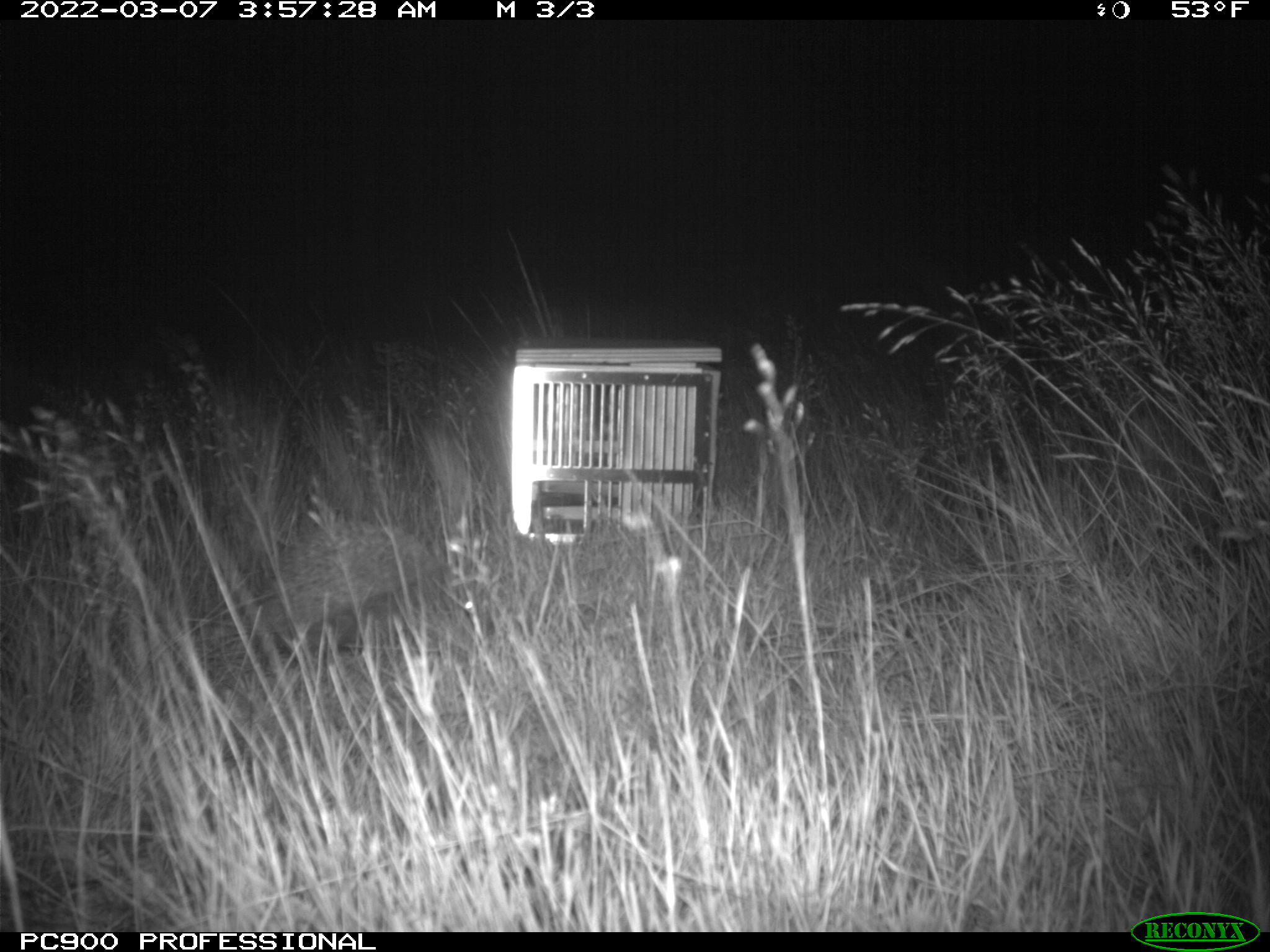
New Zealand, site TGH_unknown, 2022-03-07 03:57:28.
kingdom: Animalia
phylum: Chordata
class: Mammalia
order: Eulipotyphla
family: Erinaceidae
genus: Erinaceus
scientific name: Erinaceus europaeus europaeus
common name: european hedgehog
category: hedgehog